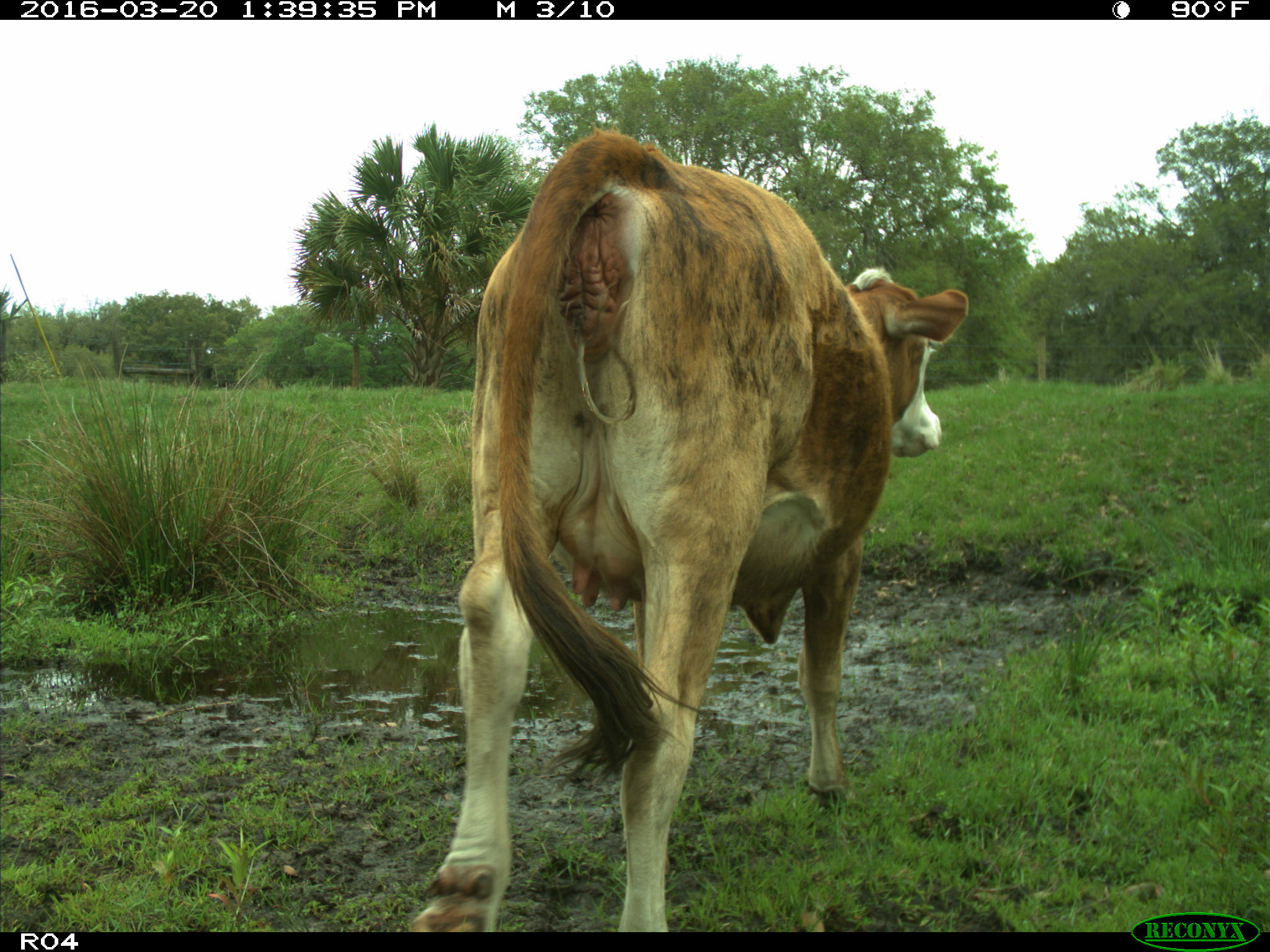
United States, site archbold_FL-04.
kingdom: Animalia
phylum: Chordata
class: Mammalia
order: Artiodactyla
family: Bovidae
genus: Bos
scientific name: Bos taurus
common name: domestic cow